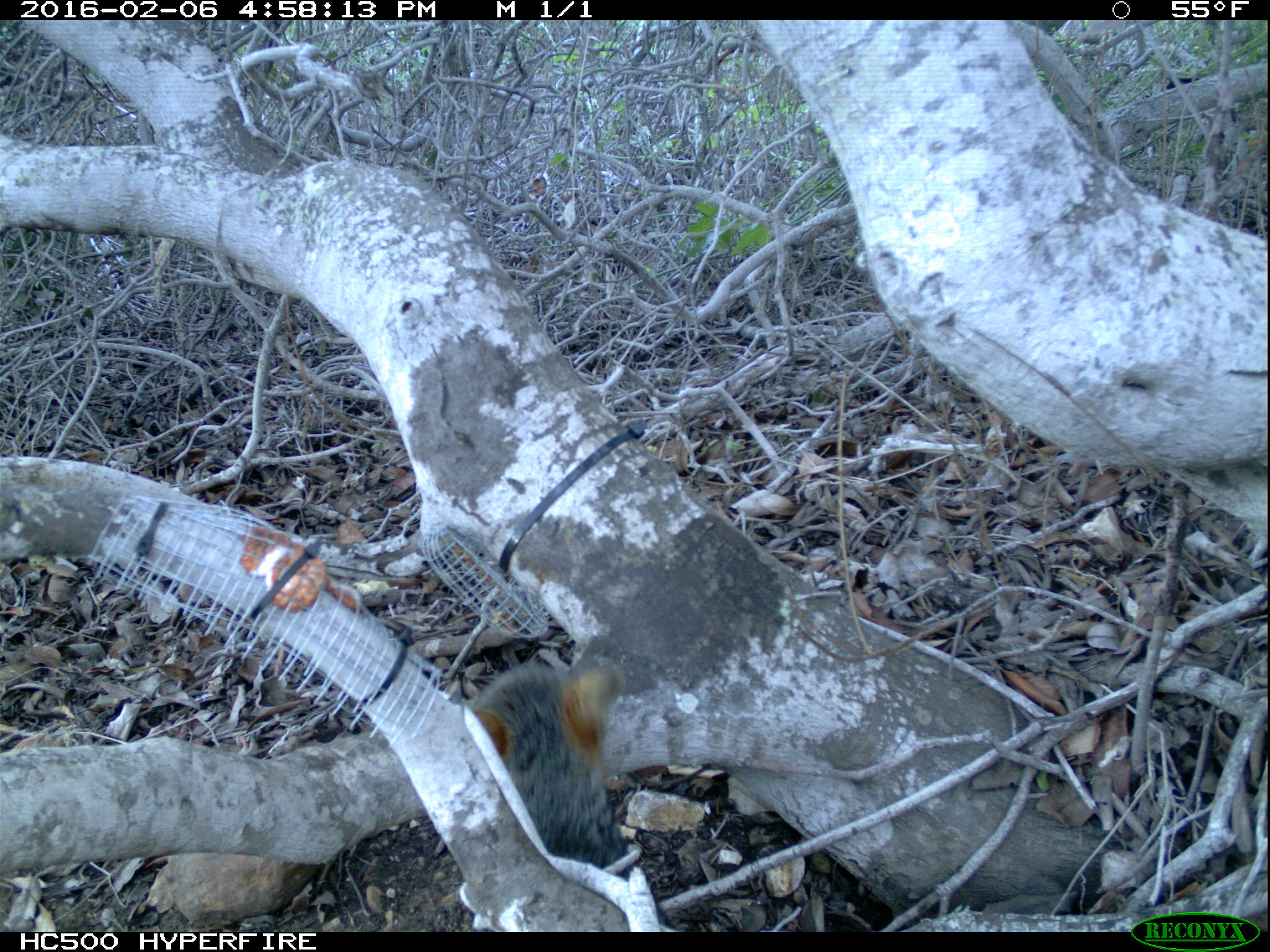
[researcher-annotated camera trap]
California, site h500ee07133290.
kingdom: Animalia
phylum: Chordata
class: Mammalia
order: Carnivora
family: Canidae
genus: Urocyon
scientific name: Urocyon littoralis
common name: island fox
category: fox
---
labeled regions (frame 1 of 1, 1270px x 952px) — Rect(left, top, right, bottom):
fox: Rect(461, 653, 628, 875)